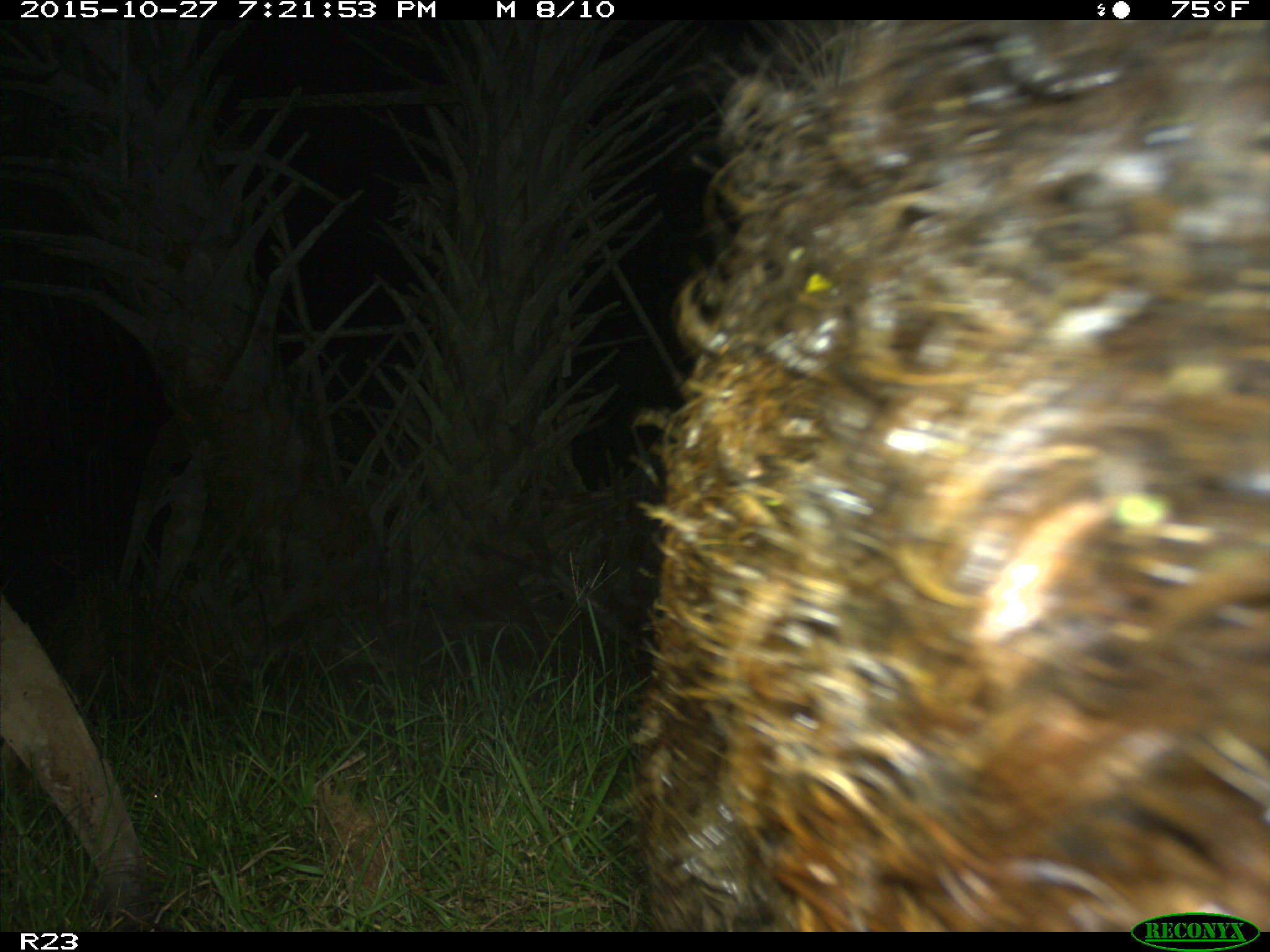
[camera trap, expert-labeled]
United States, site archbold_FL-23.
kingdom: Animalia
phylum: Chordata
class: Mammalia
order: Artiodactyla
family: Suidae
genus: Sus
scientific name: Sus scrofa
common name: wild boar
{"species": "Sus scrofa (wild boar)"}